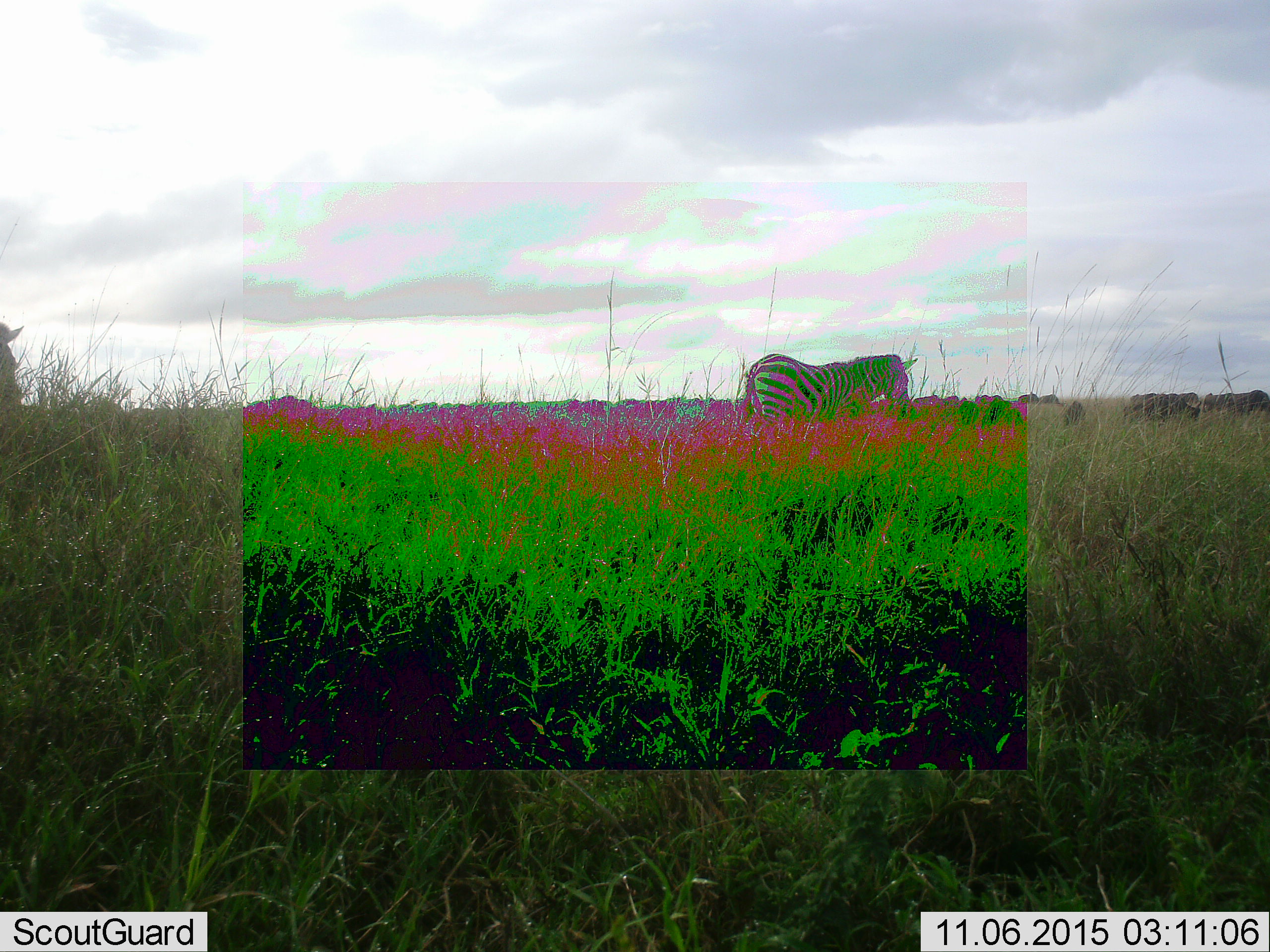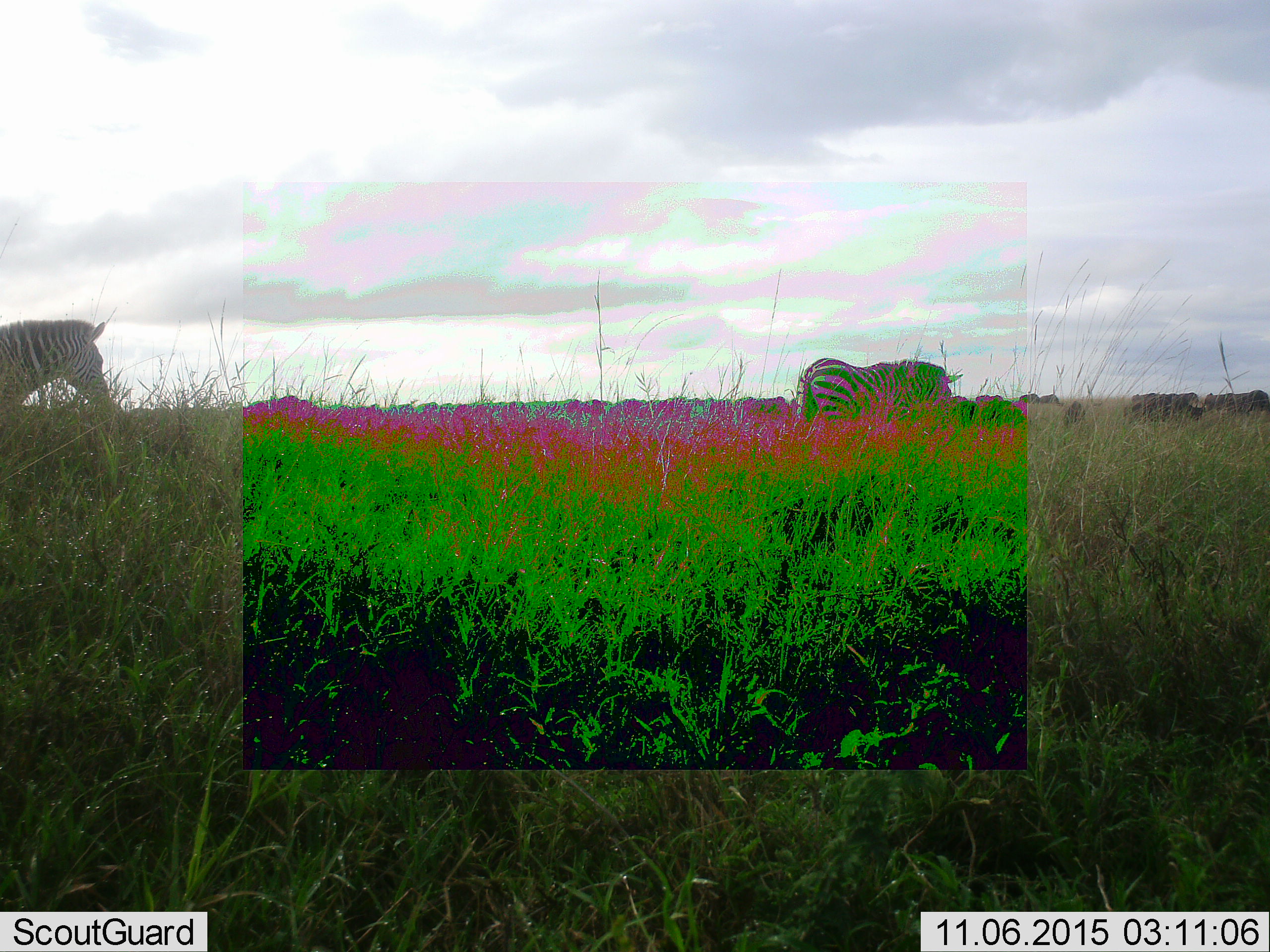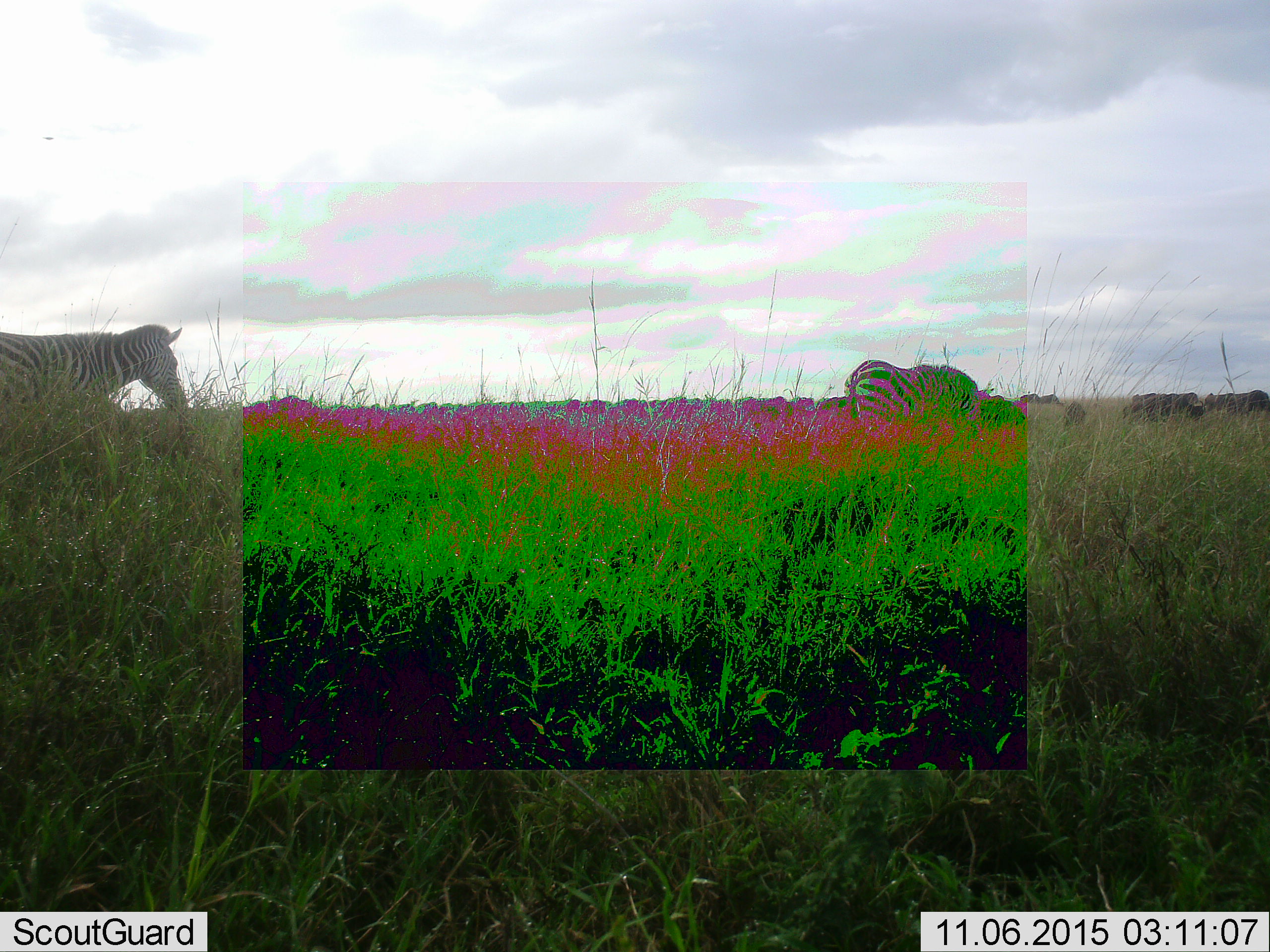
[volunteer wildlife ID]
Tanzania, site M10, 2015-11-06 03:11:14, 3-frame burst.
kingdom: Animalia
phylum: Chordata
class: Mammalia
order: Perissodactyla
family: Equidae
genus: Equus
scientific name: Equus quagga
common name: plains zebra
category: zebra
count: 2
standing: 25%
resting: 12%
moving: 75%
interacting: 0%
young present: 0%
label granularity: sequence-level